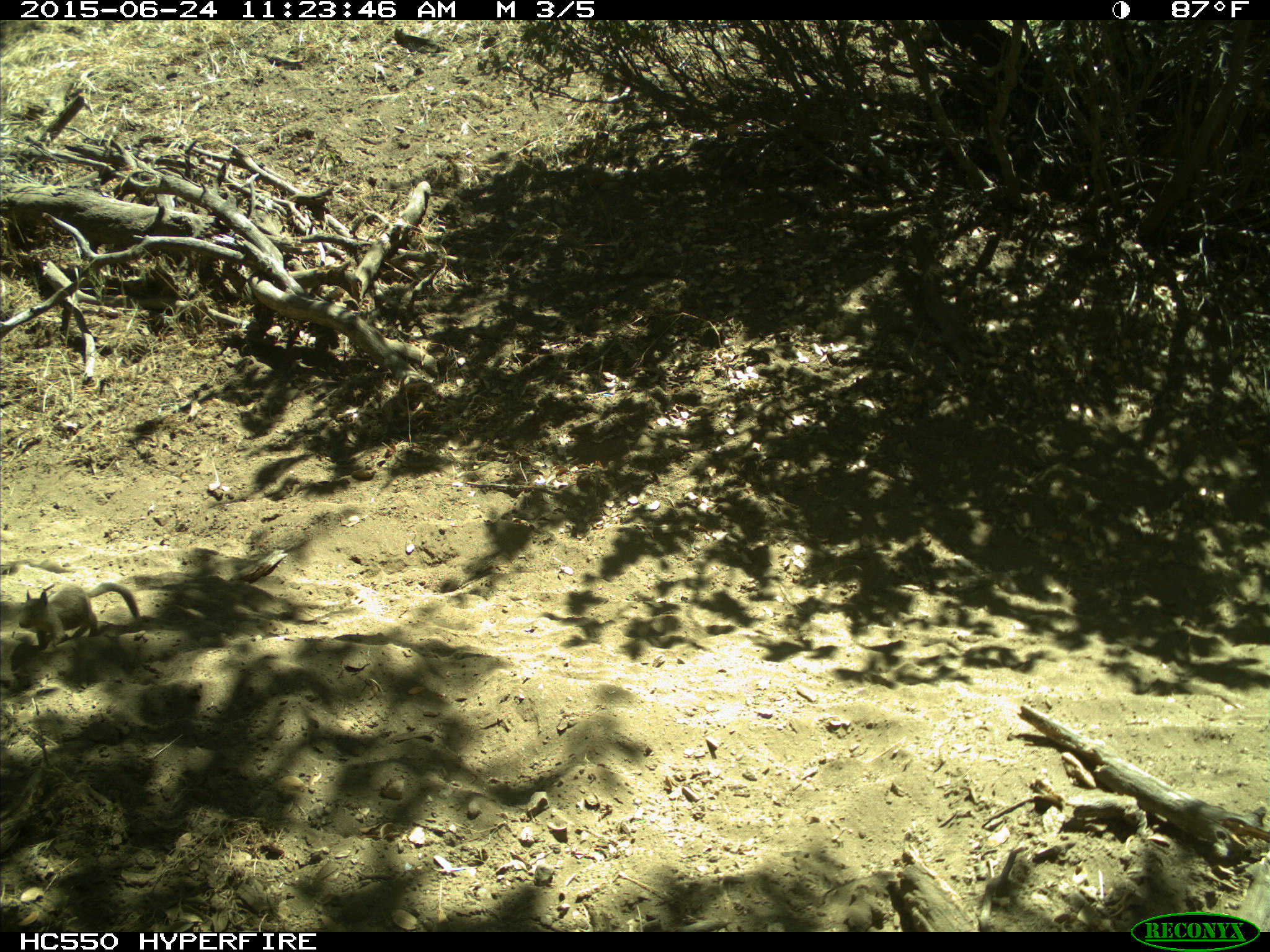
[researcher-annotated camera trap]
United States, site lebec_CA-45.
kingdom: Animalia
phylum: Chordata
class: Mammalia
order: Rodentia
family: Sciuridae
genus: Otospermophilus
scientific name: Otospermophilus beecheyi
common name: california ground squirrel